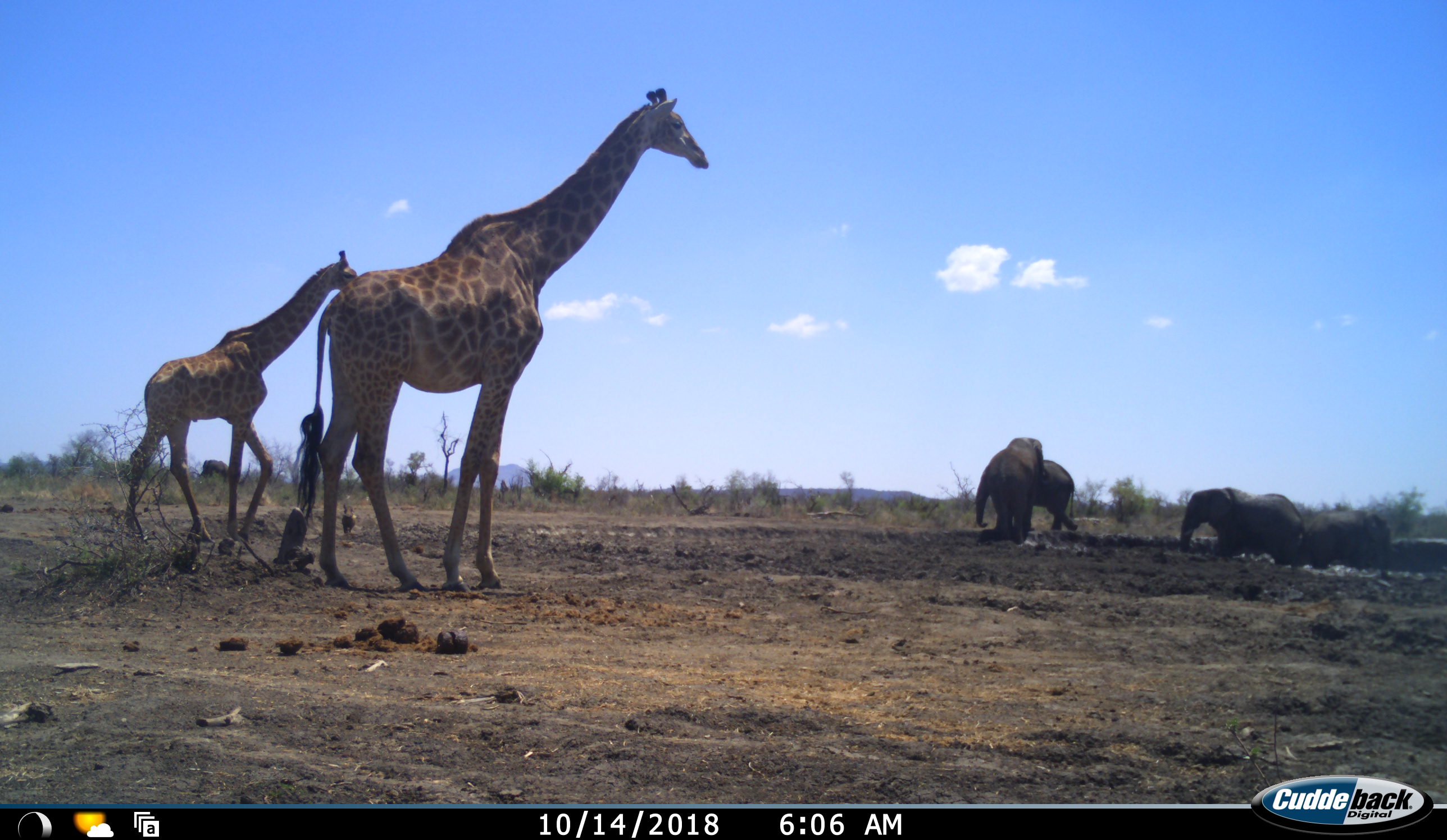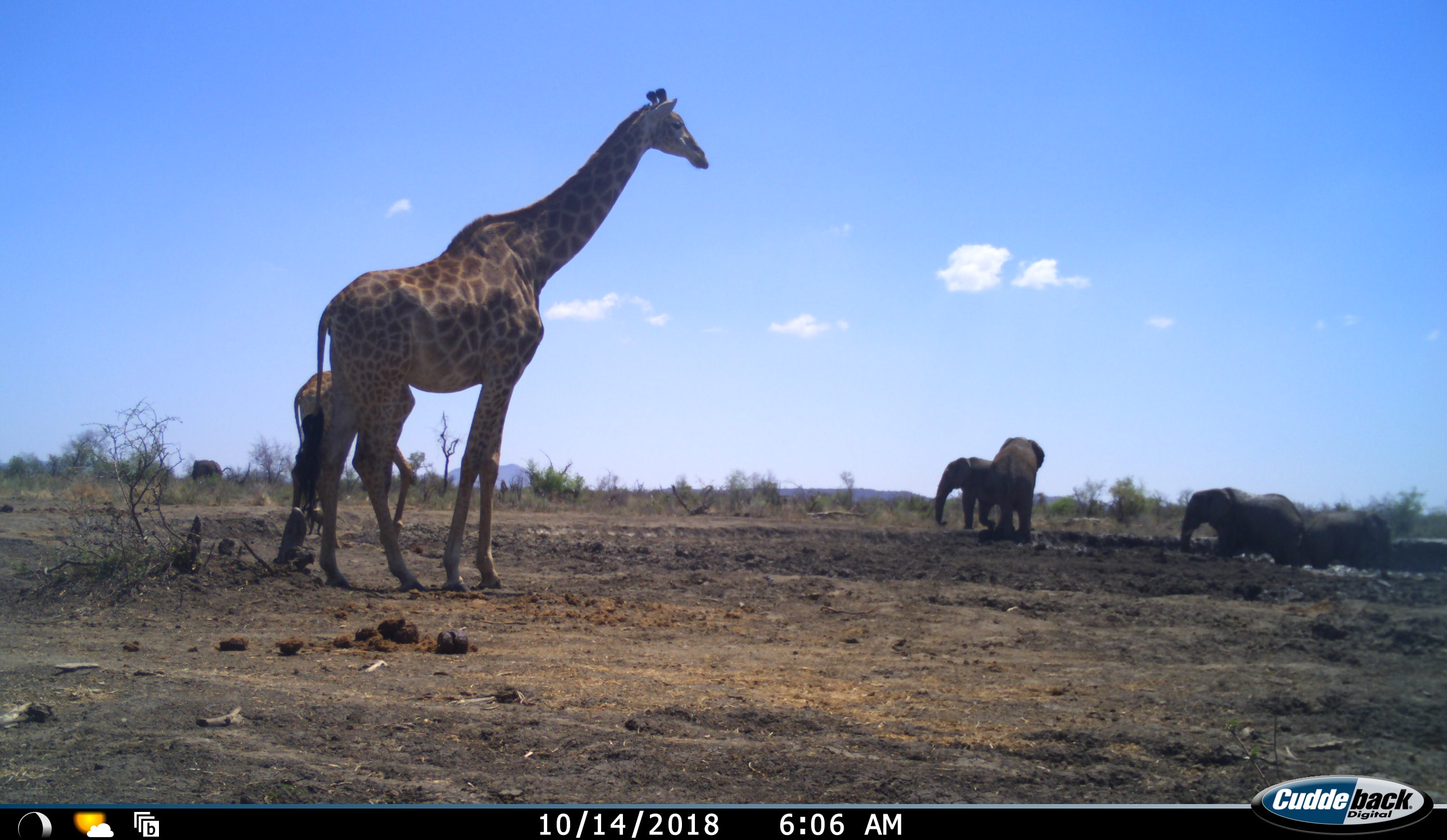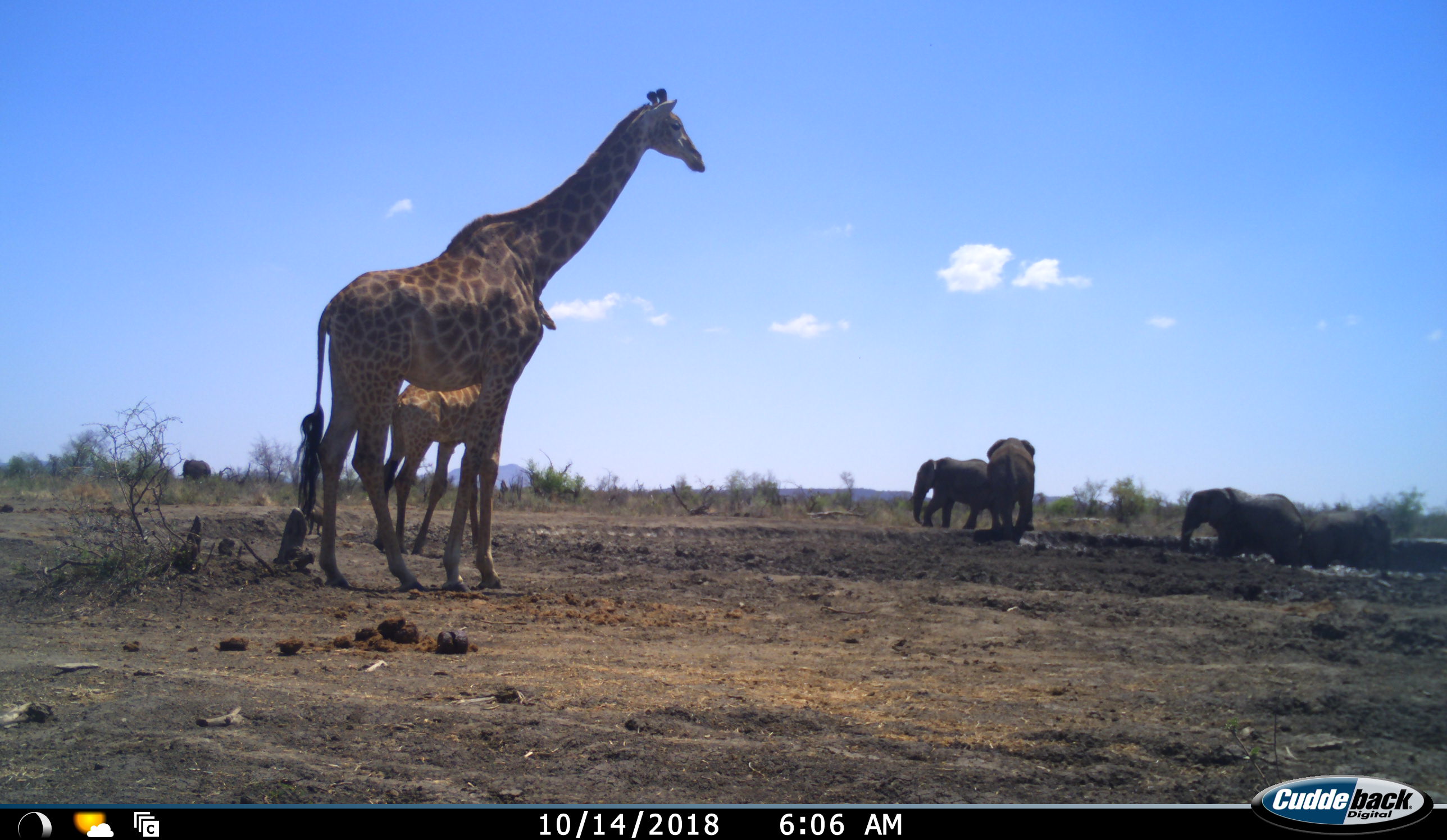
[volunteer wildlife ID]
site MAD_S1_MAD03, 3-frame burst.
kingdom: Animalia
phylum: Chordata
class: Mammalia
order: Proboscidea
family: Elephantidae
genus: Loxodonta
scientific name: Loxodonta africana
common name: african bush elephant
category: elephant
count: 5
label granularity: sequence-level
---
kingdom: Animalia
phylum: Chordata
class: Mammalia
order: Artiodactyla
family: Giraffidae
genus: Giraffa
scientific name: Giraffa camelopardalis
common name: giraffe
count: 2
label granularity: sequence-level